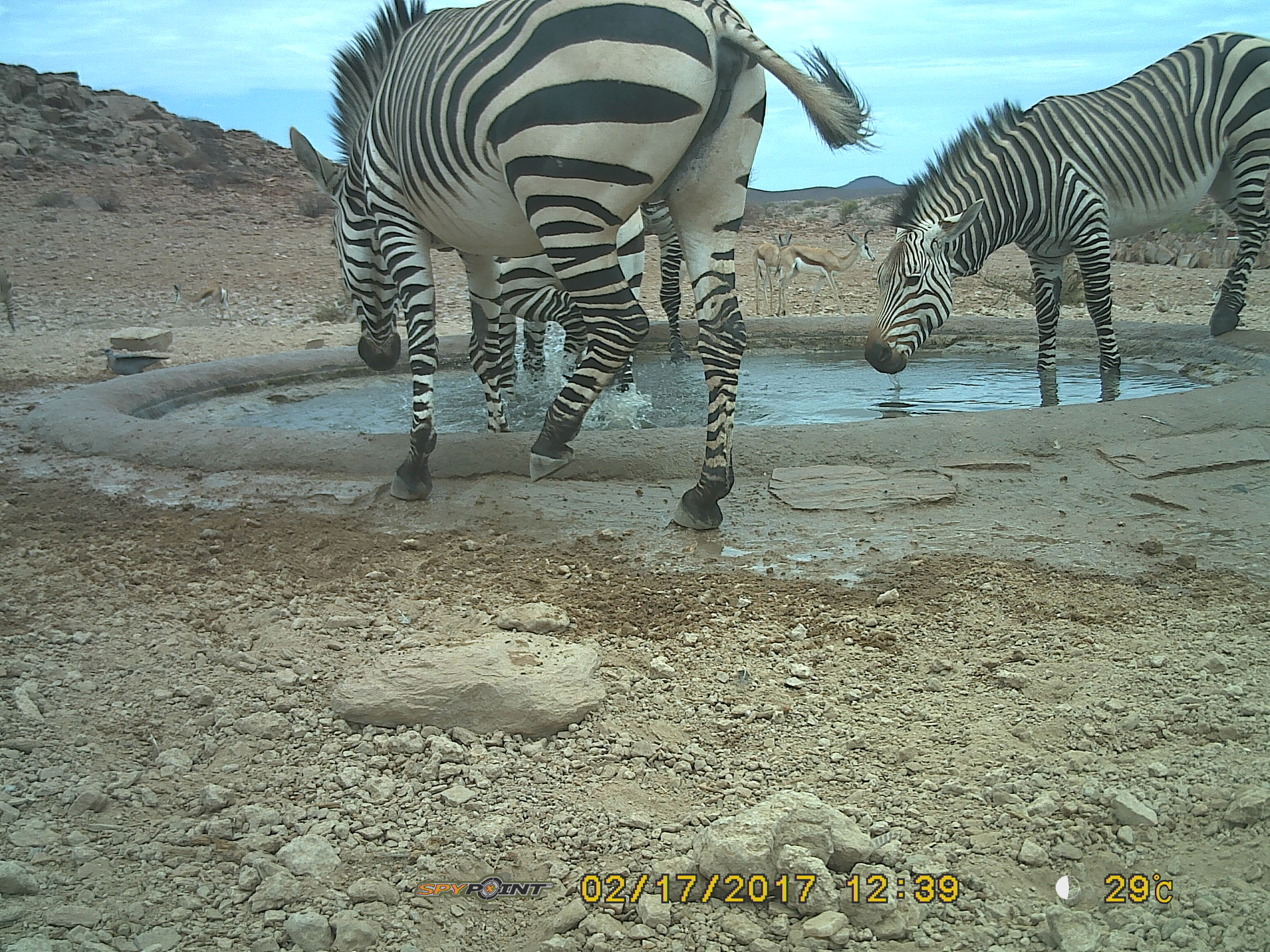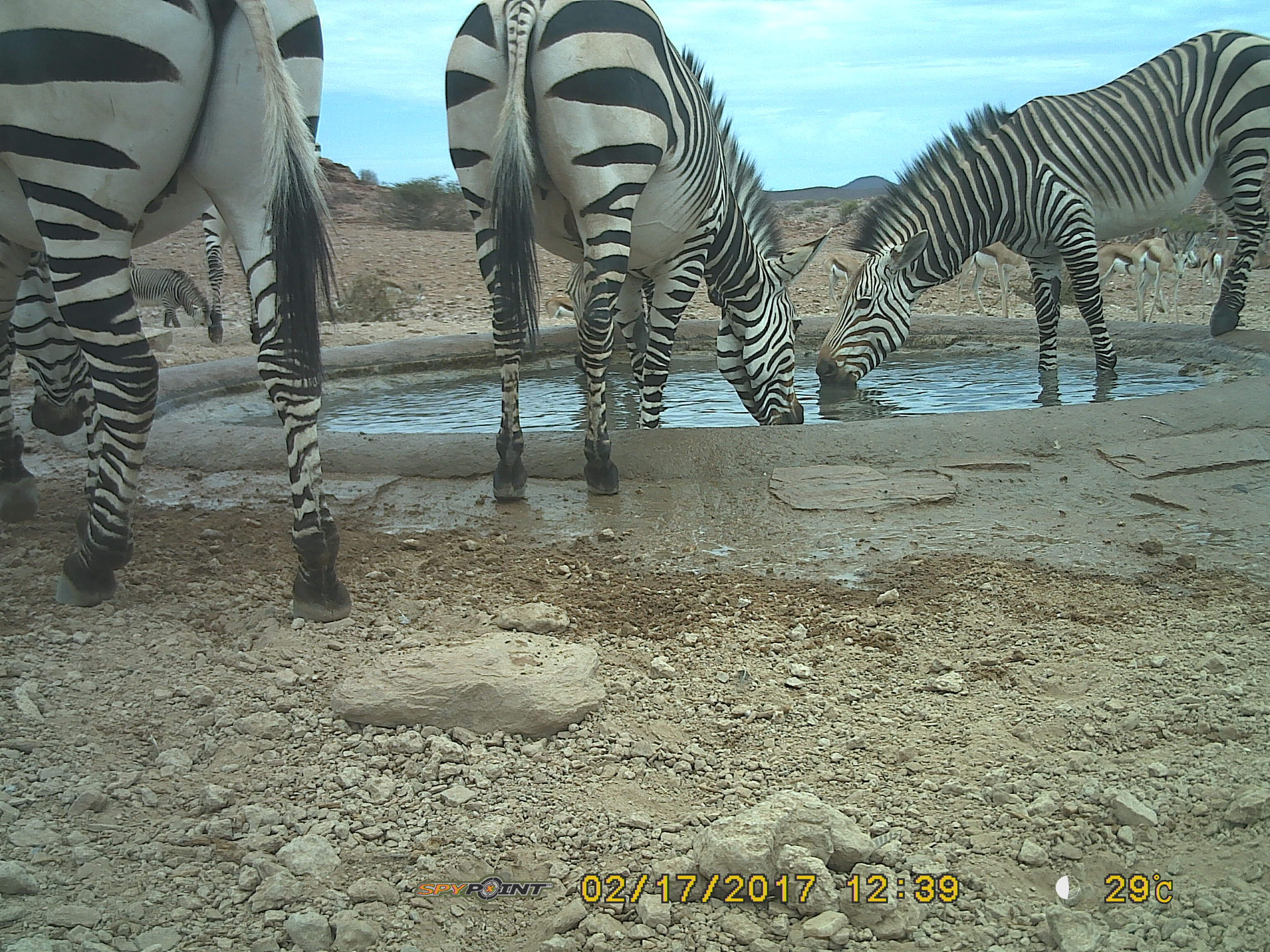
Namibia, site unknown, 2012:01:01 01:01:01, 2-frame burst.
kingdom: Animalia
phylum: Chordata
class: Mammalia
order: Perissodactyla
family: Equidae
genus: Equus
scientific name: Equus zebra hartmannae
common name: hartmann's mountain zebra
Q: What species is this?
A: Equus zebra hartmannae (hartmann's mountain zebra).